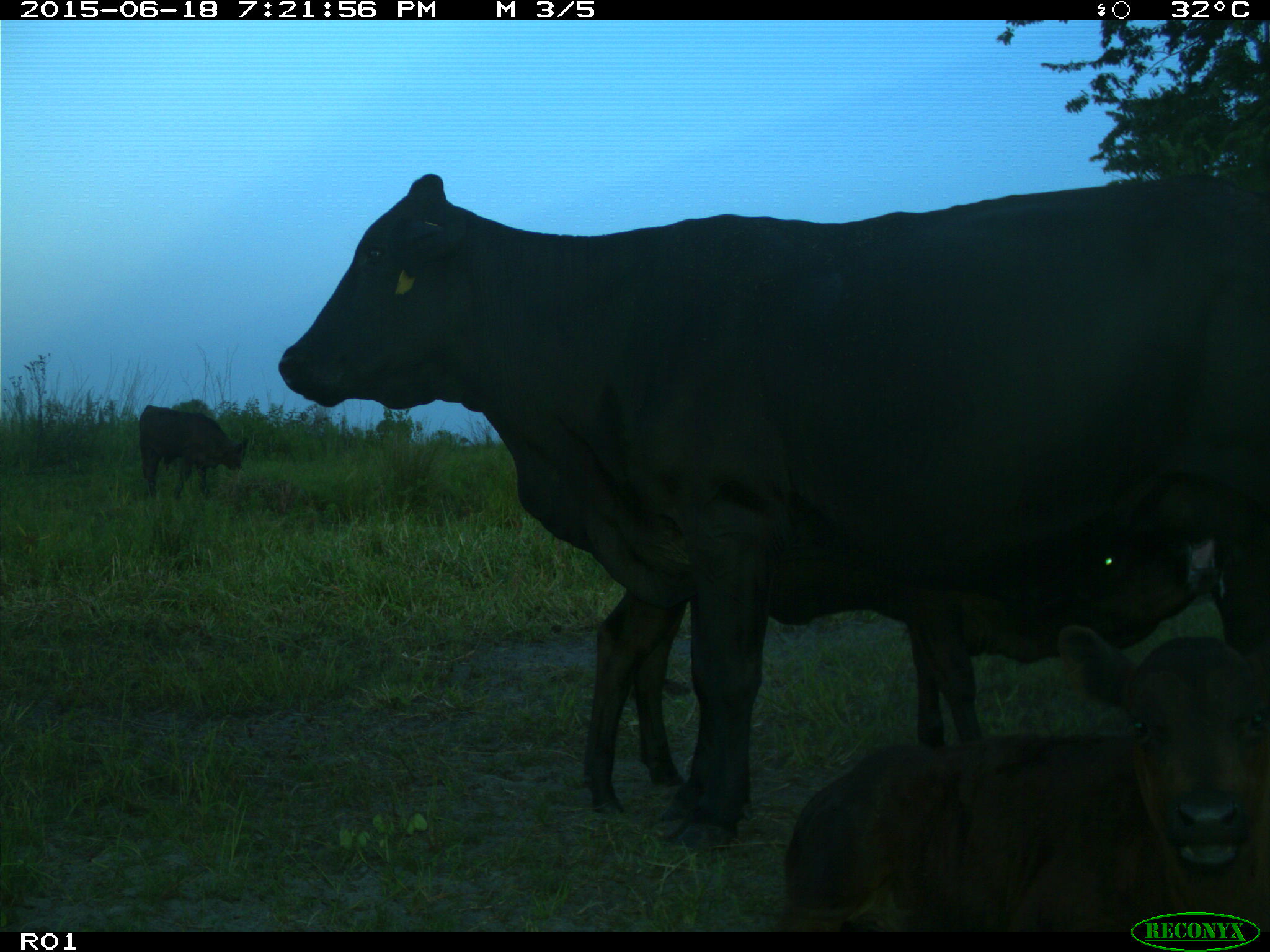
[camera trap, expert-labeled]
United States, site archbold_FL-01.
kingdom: Animalia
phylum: Chordata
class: Mammalia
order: Artiodactyla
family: Bovidae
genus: Bos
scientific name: Bos taurus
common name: domestic cow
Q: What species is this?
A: Bos taurus (domestic cow).